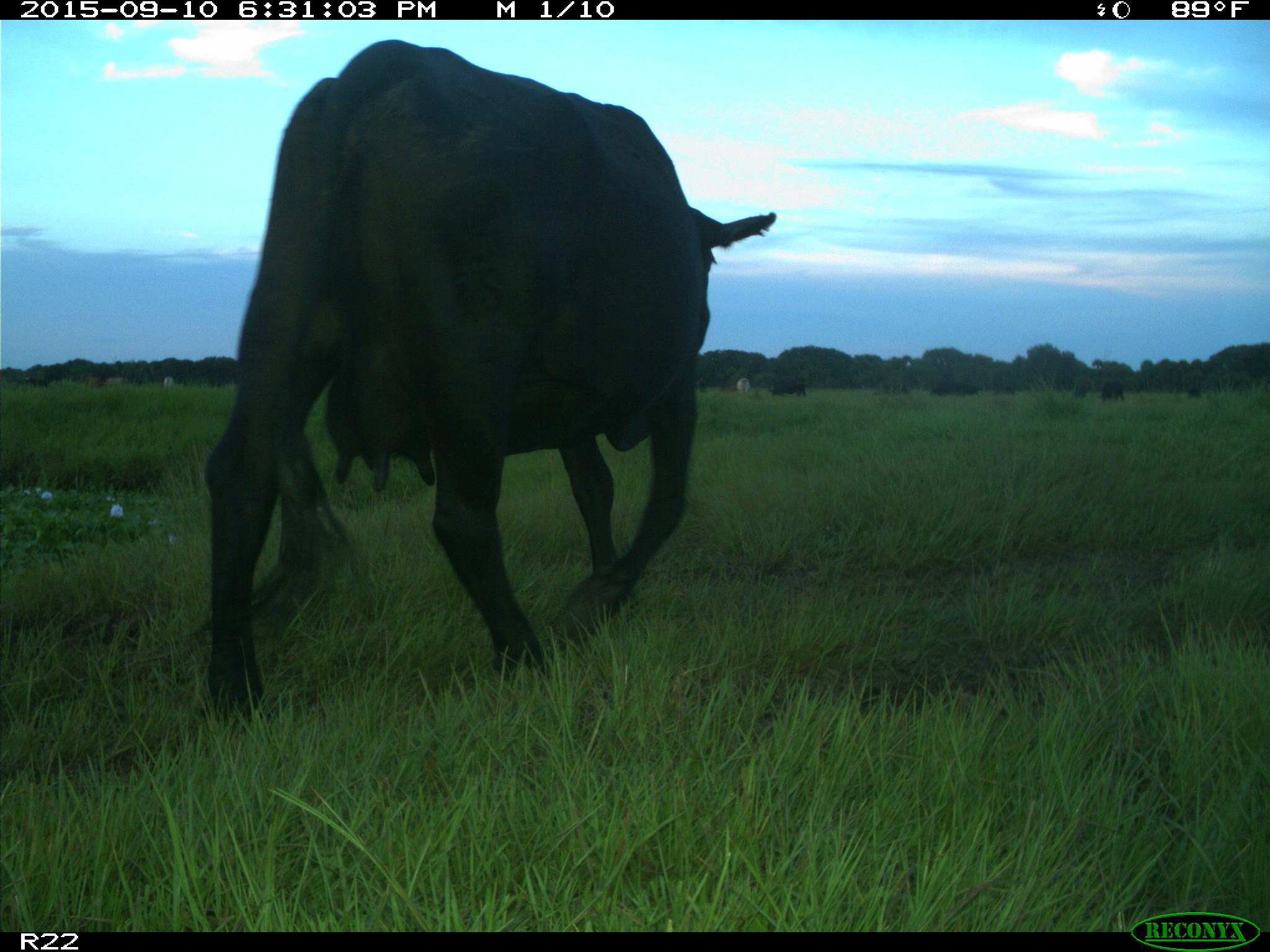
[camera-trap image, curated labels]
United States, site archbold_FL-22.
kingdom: Animalia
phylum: Chordata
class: Mammalia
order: Artiodactyla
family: Bovidae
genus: Bos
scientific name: Bos taurus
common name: domestic cow